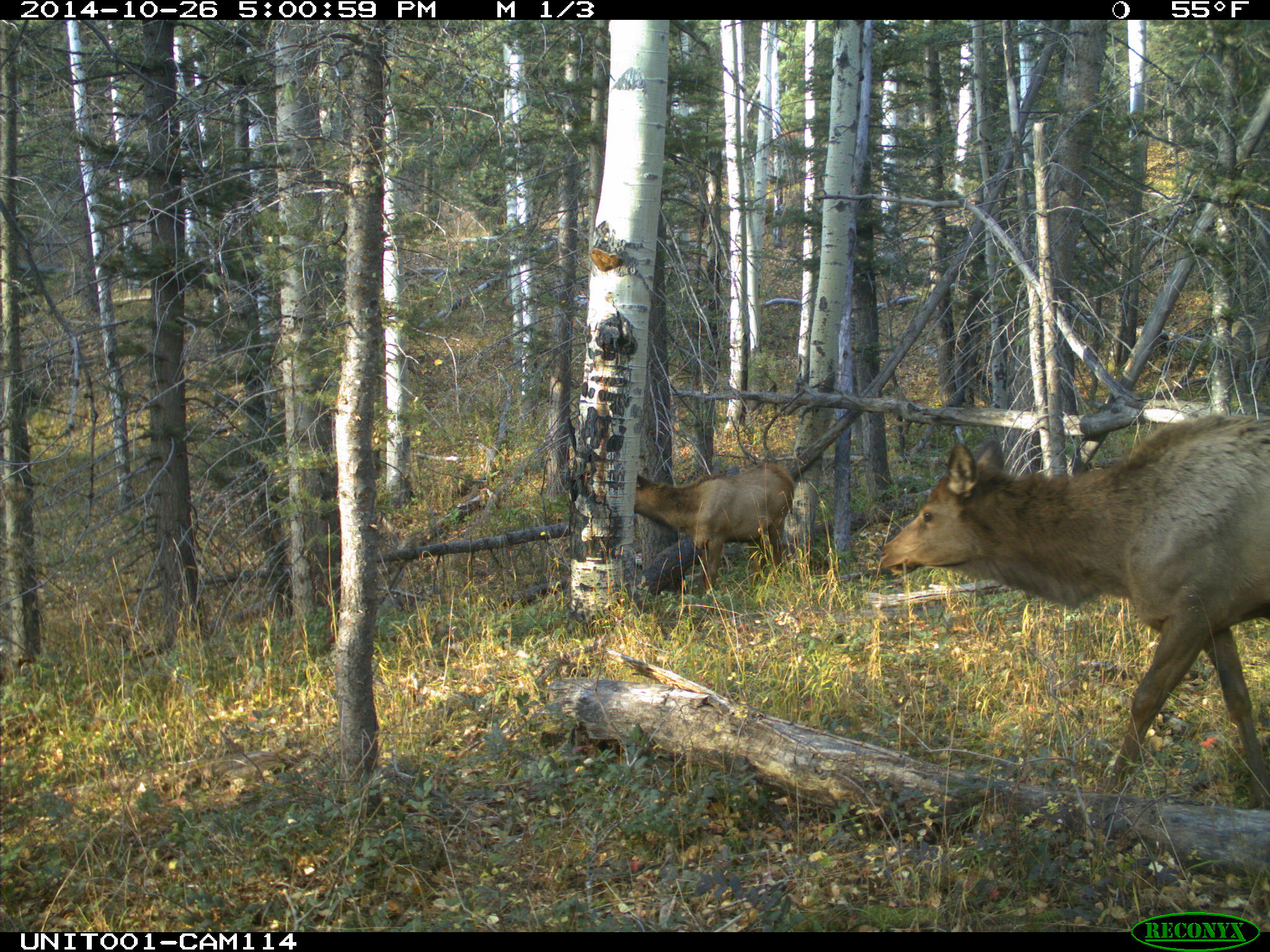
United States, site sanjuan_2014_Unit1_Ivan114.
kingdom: Animalia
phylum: Chordata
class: Mammalia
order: Artiodactyla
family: Cervidae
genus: Cervus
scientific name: Cervus elaphus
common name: red deer